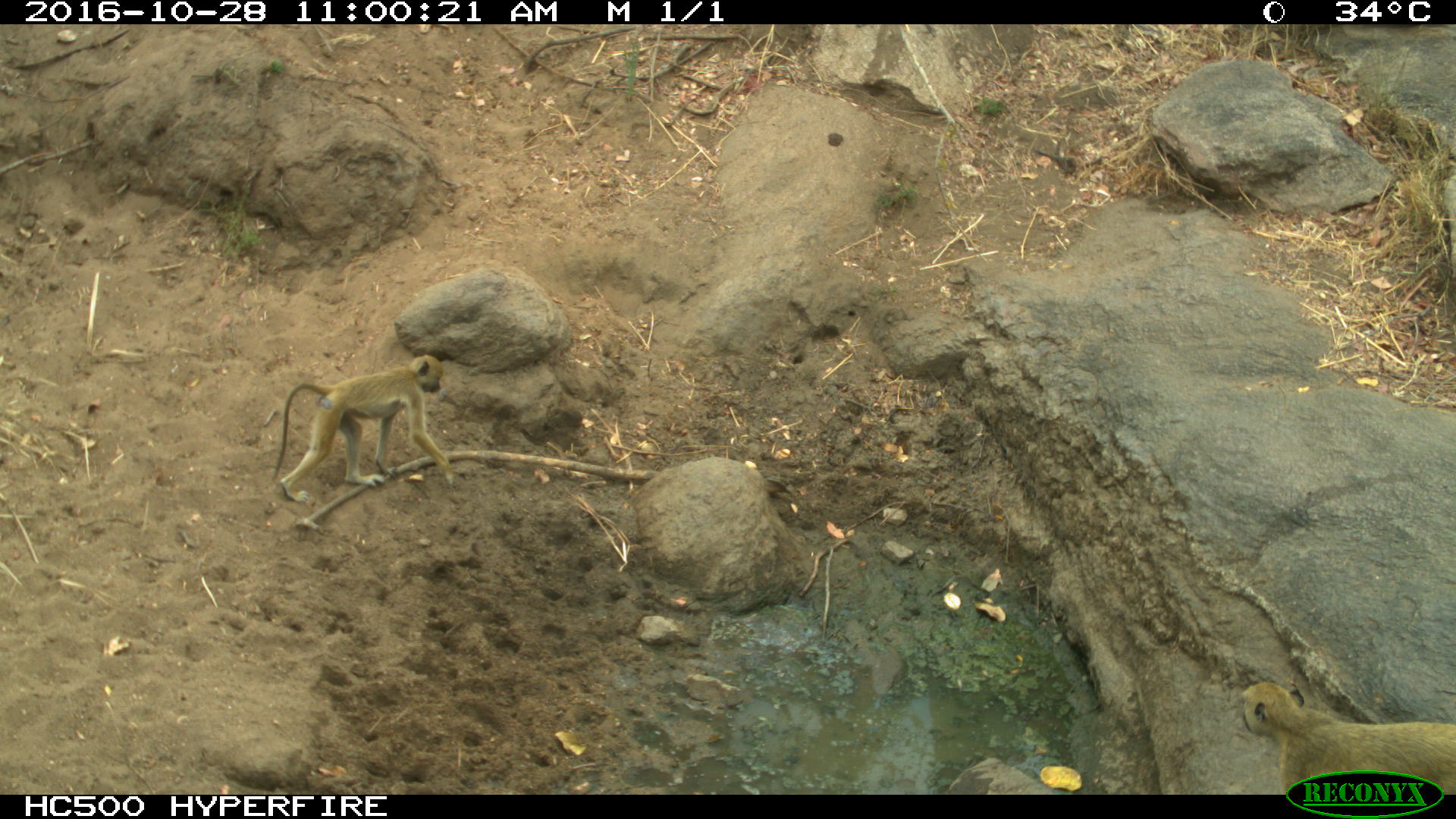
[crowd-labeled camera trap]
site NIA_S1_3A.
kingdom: Animalia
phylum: Chordata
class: Mammalia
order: Primates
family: Cercopithecidae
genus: Papio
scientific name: Papio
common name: baboon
Baboon (Papio), count 2. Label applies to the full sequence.